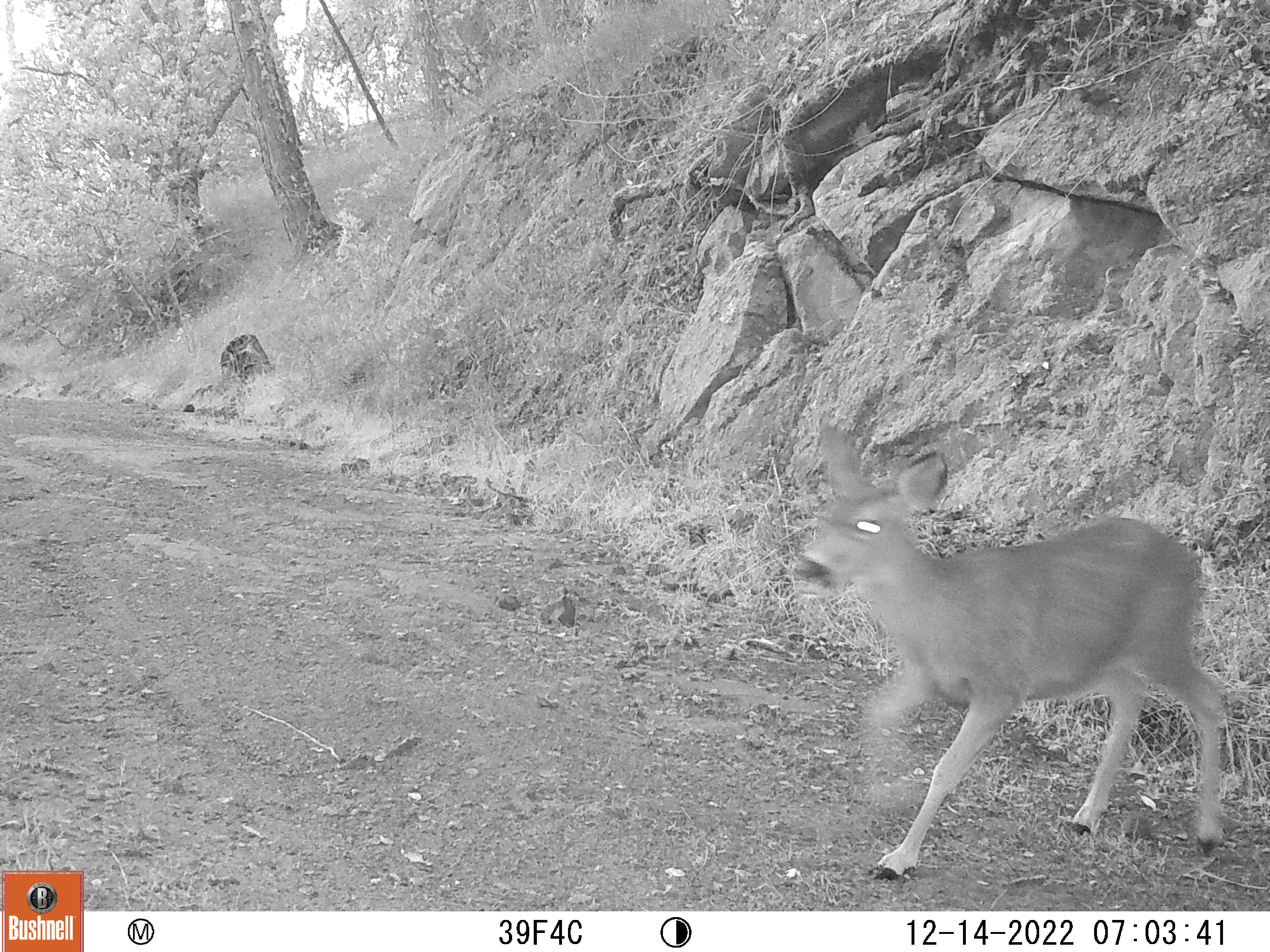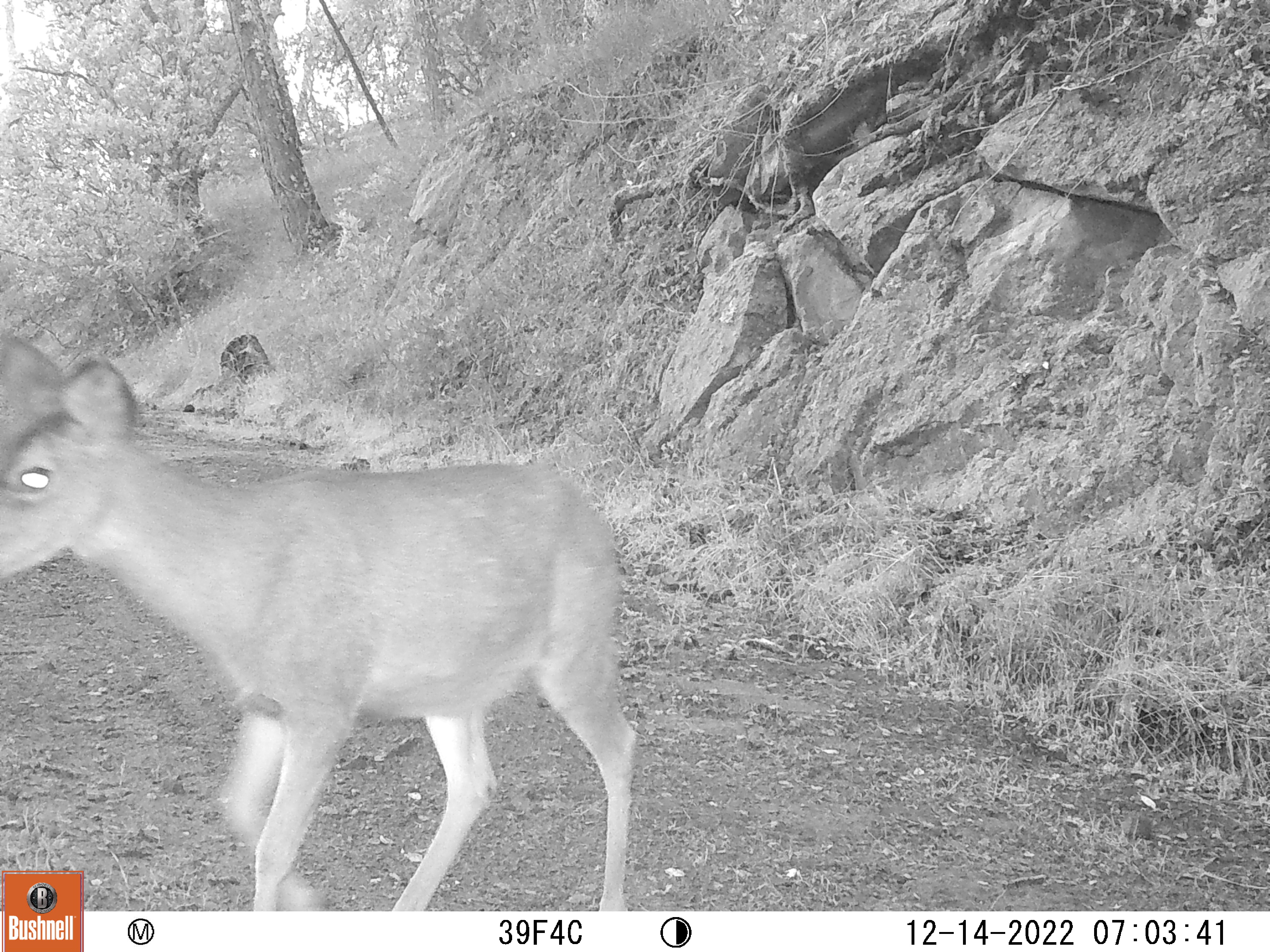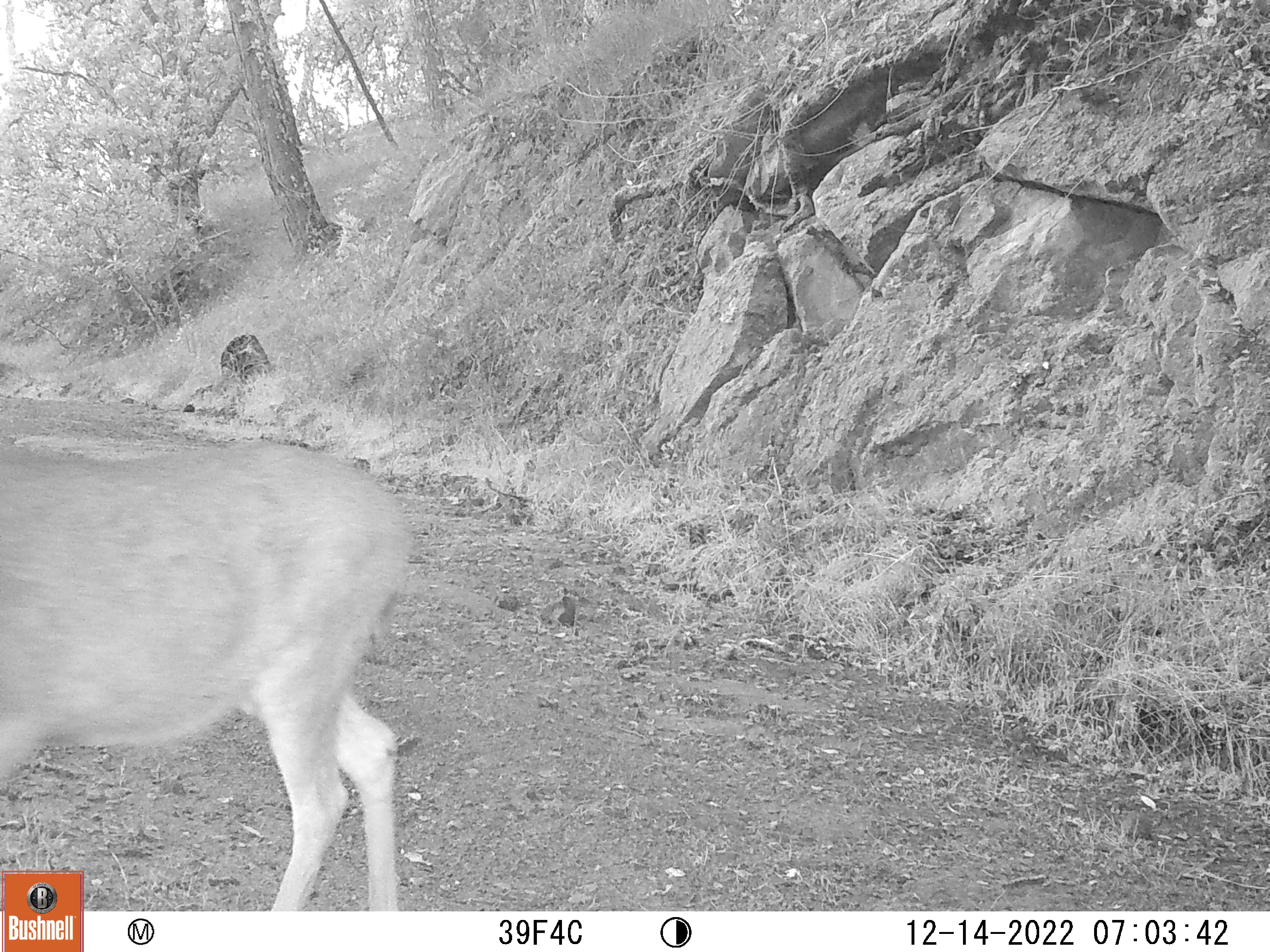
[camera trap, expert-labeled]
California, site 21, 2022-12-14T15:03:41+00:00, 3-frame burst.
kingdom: Animalia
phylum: Chordata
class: Mammalia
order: Artiodactyla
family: Cervidae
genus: Odocoileus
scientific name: Odocoileus hemionus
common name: mule deer